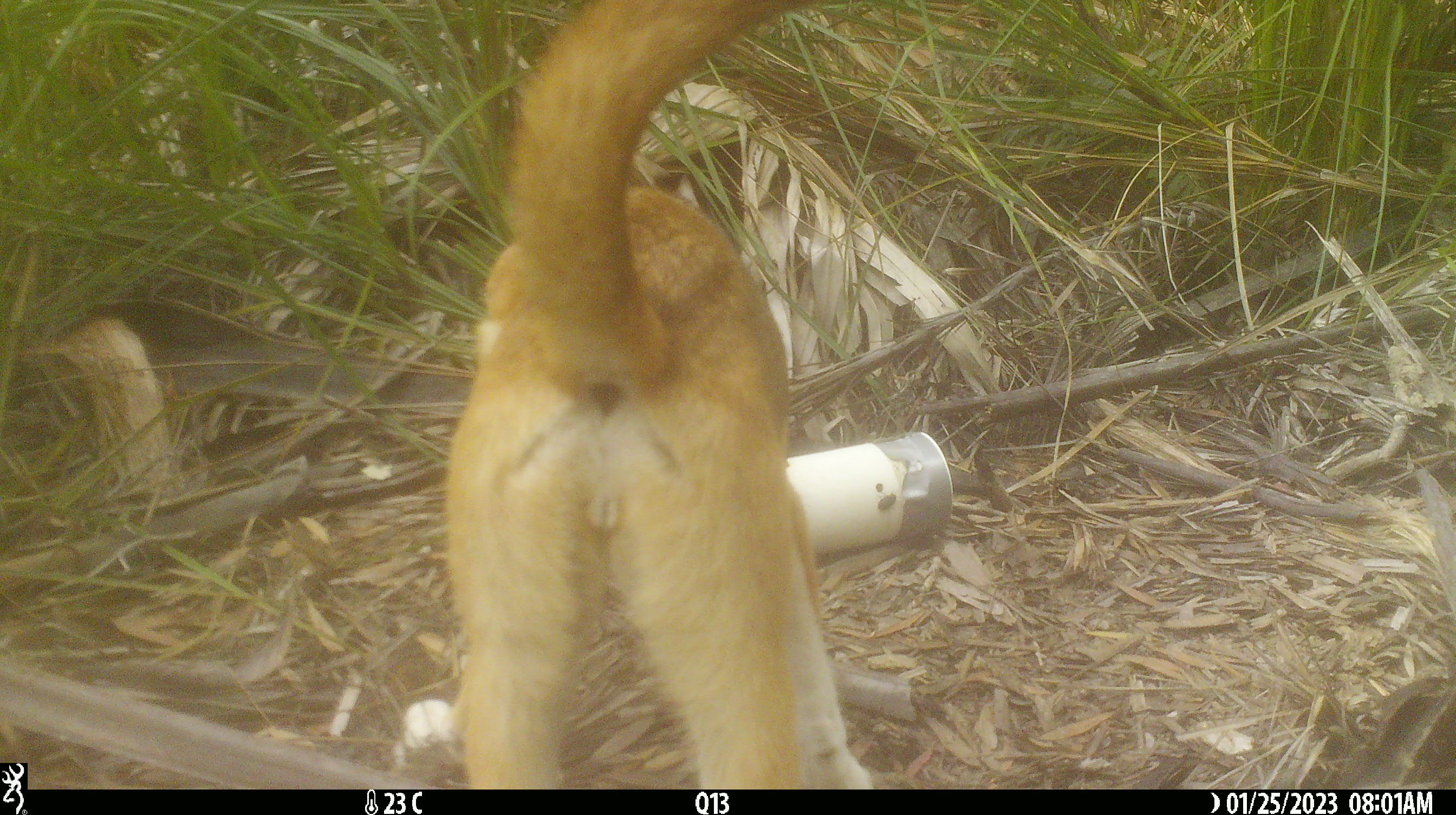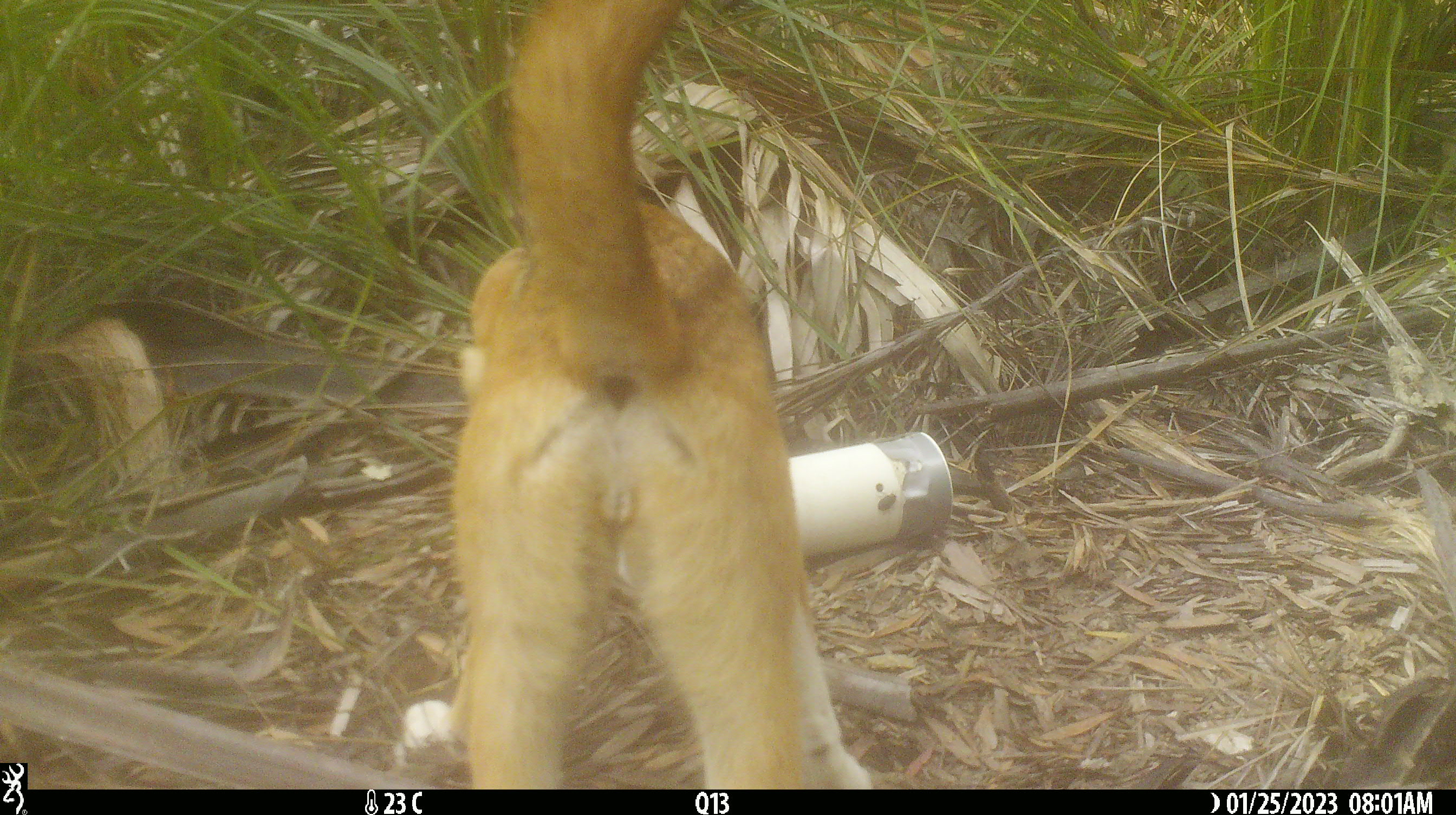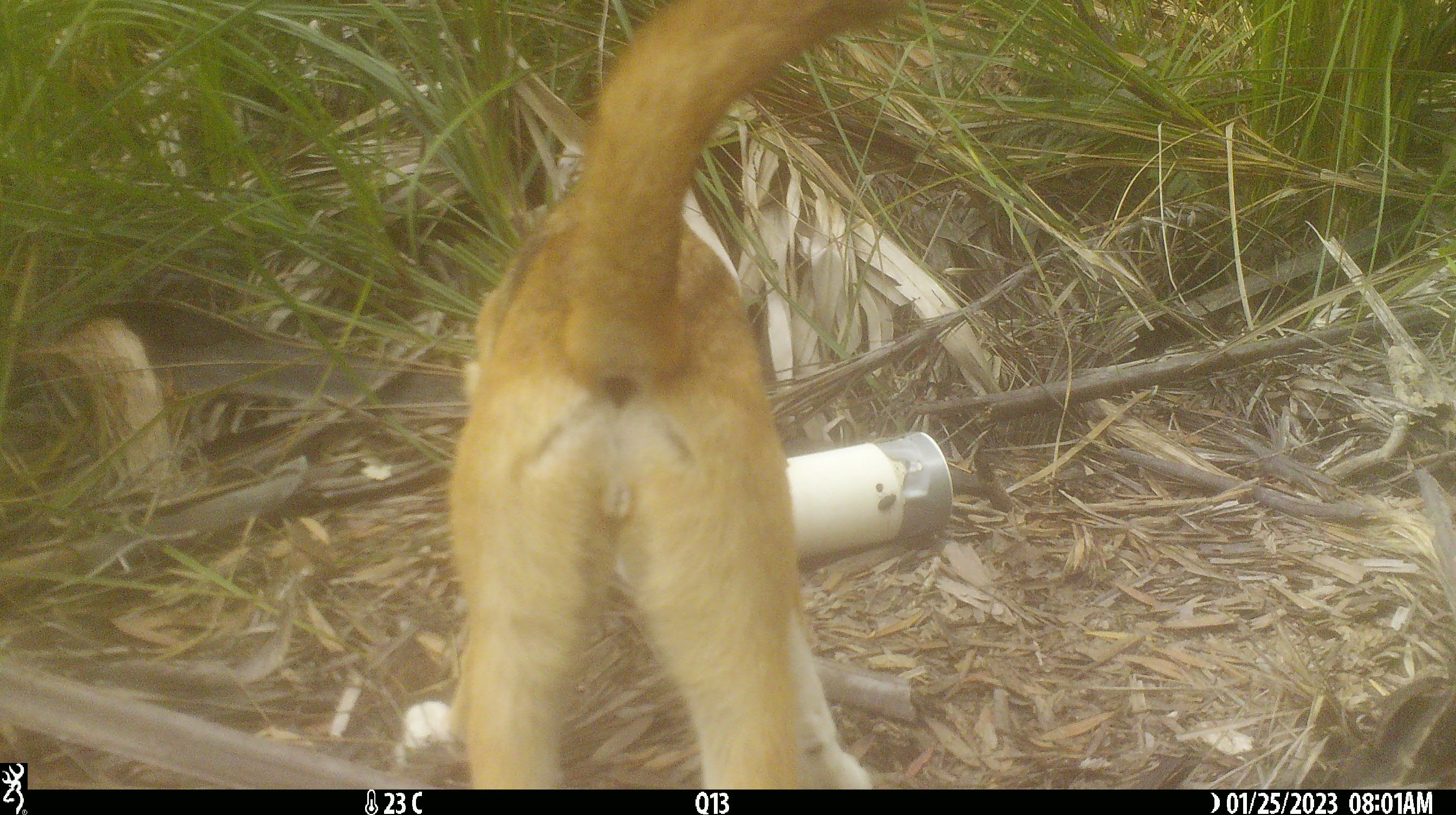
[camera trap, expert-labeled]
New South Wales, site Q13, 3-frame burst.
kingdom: Animalia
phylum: Chordata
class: Mammalia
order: Carnivora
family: Canidae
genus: Canis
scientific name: Canis familiaris dingo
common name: dingo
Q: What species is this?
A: Dingo (Canis familiaris dingo).